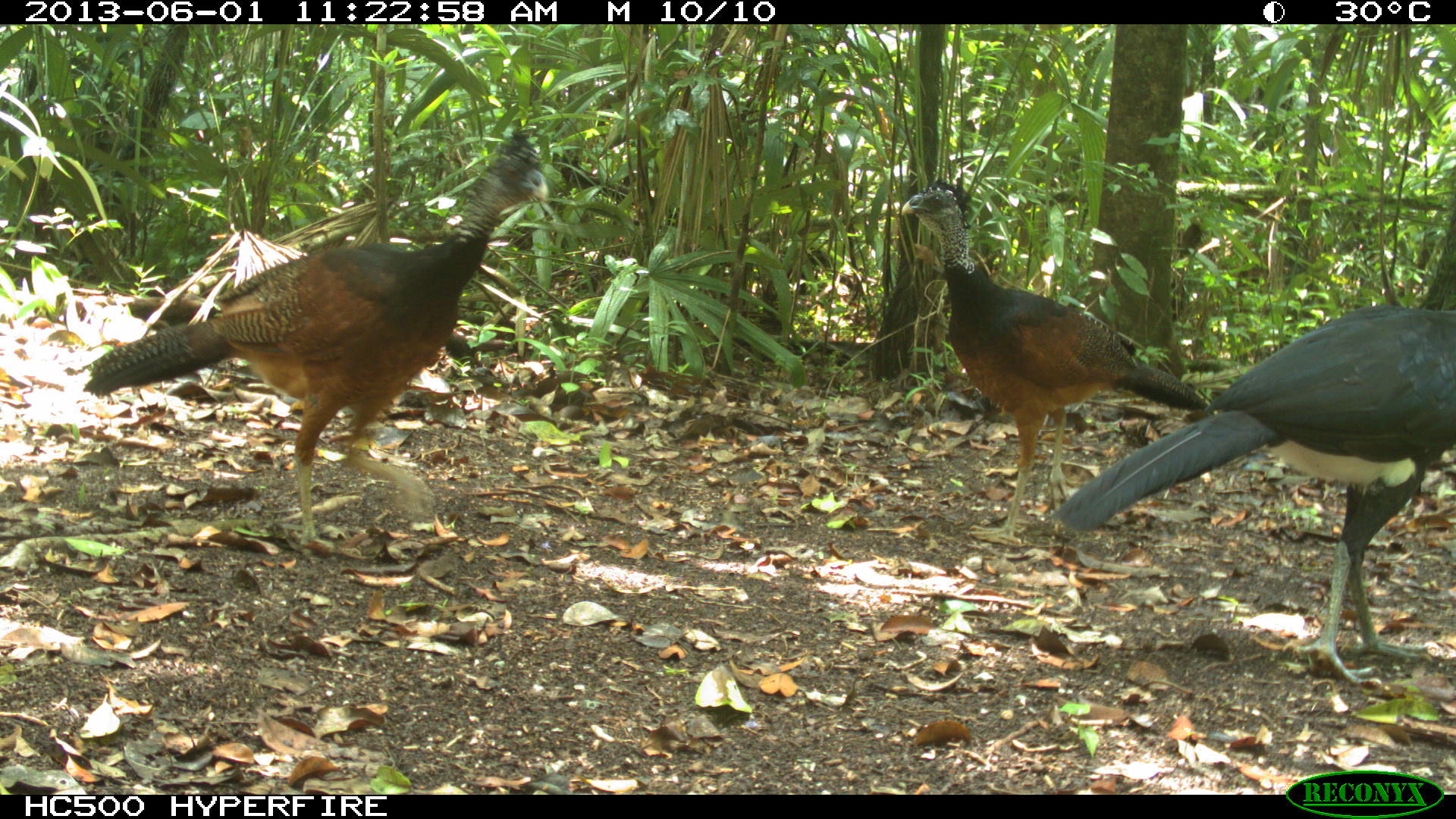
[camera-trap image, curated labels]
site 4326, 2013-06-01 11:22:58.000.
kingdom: Animalia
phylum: Chordata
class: Aves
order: Galliformes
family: Cracidae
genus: Crax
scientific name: Crax rubra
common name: great curassow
Crax rubra (great curassow), count 3.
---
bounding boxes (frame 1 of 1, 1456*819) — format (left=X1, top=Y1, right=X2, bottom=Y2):
crax rubra: (left=80, top=124, right=552, bottom=556); (left=1045, top=304, right=1455, bottom=684); (left=899, top=176, right=1205, bottom=548)